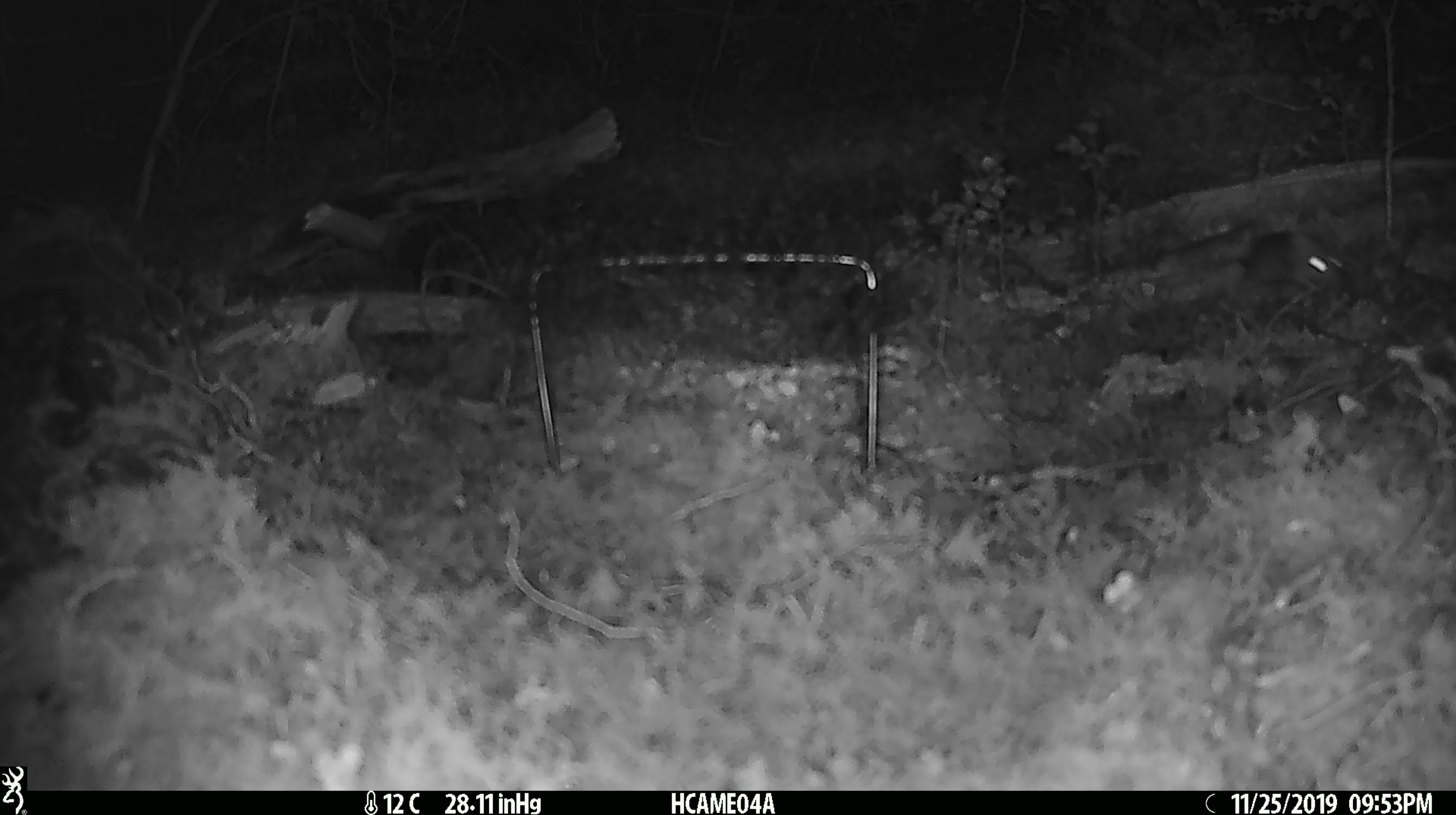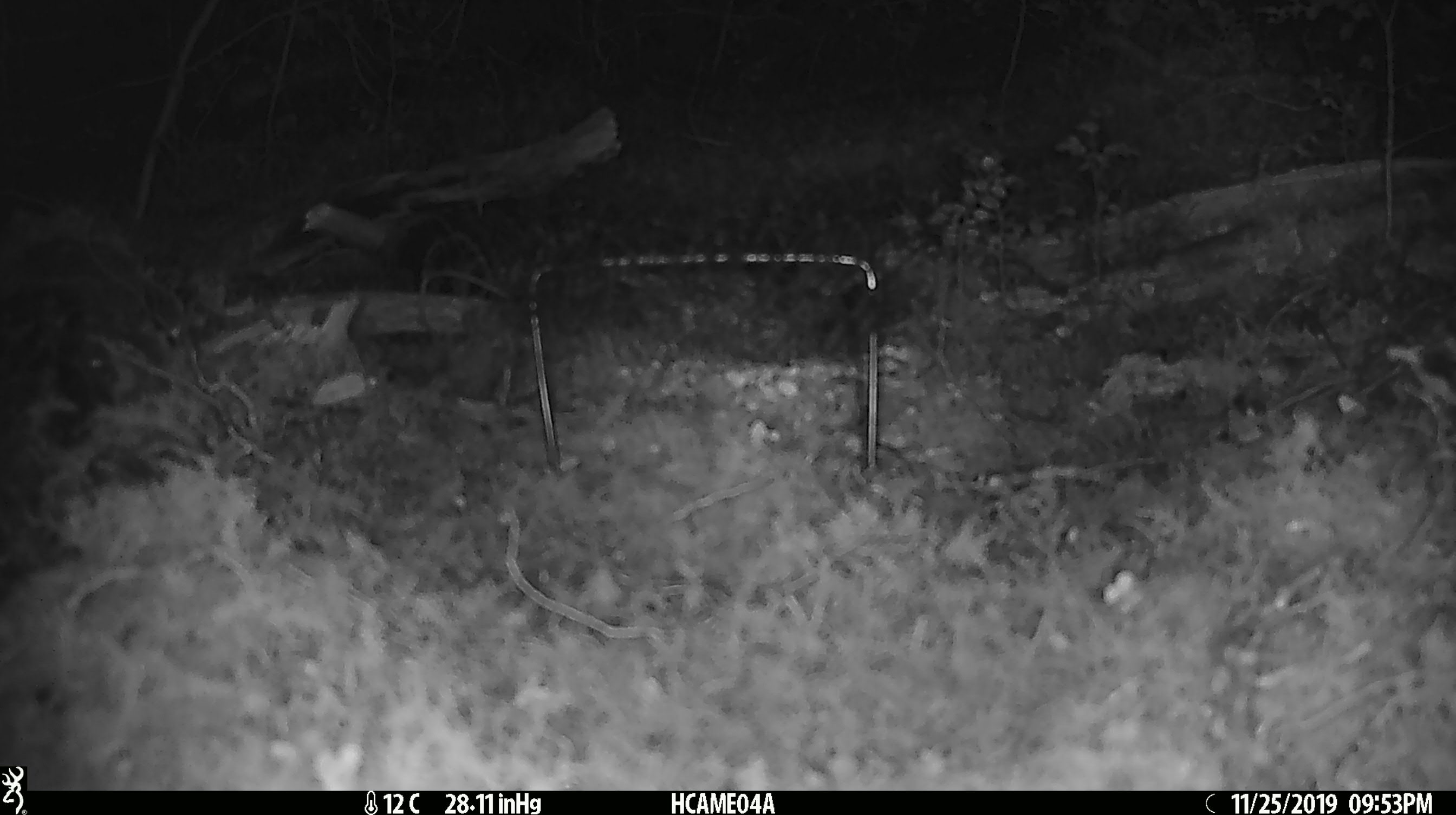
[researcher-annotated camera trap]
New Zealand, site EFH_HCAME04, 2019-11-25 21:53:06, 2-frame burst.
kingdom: Animalia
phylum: Chordata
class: Mammalia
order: Rodentia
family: Muridae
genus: Mus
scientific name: Mus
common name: mouse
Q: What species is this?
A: Mouse (Mus).